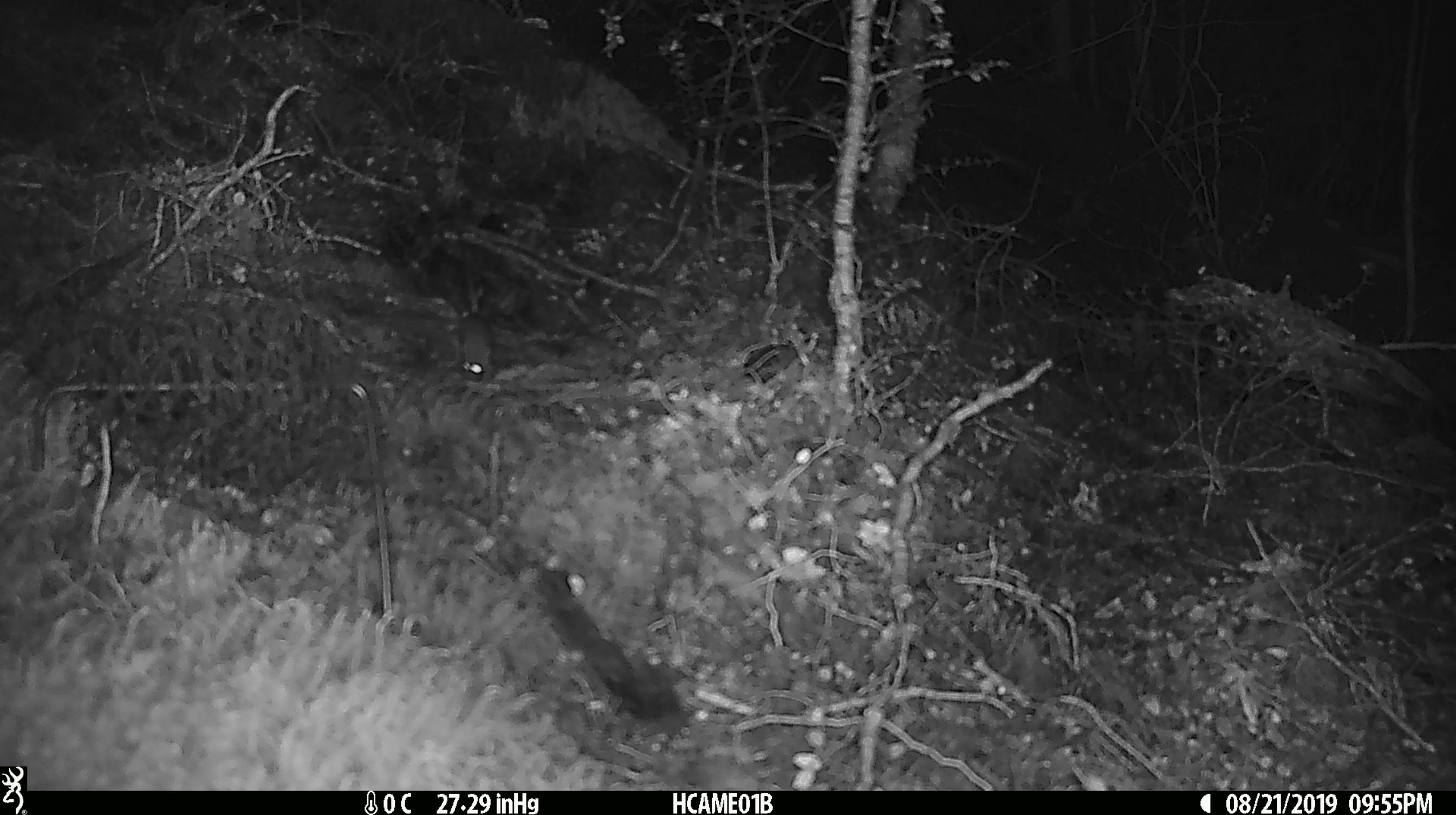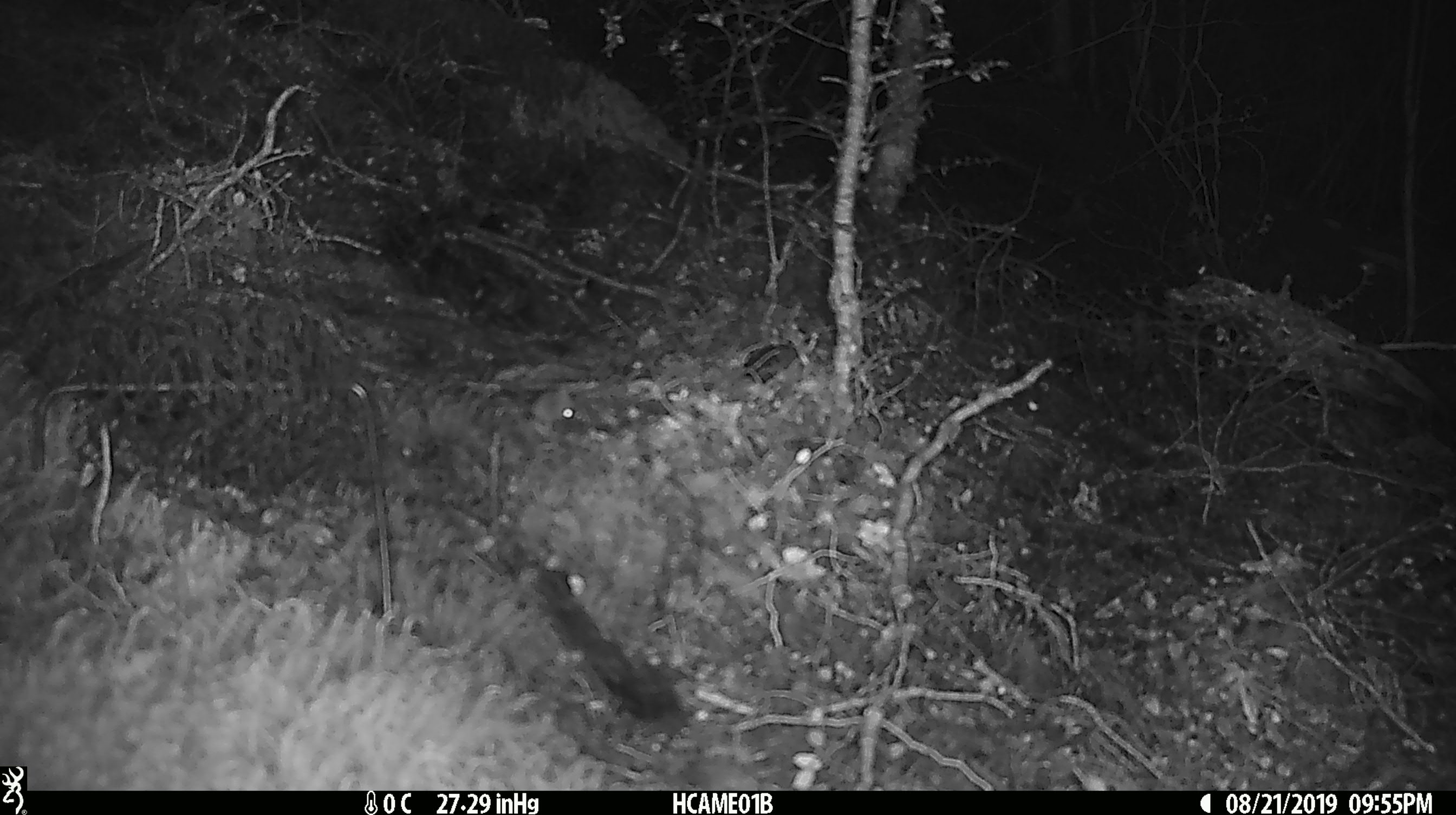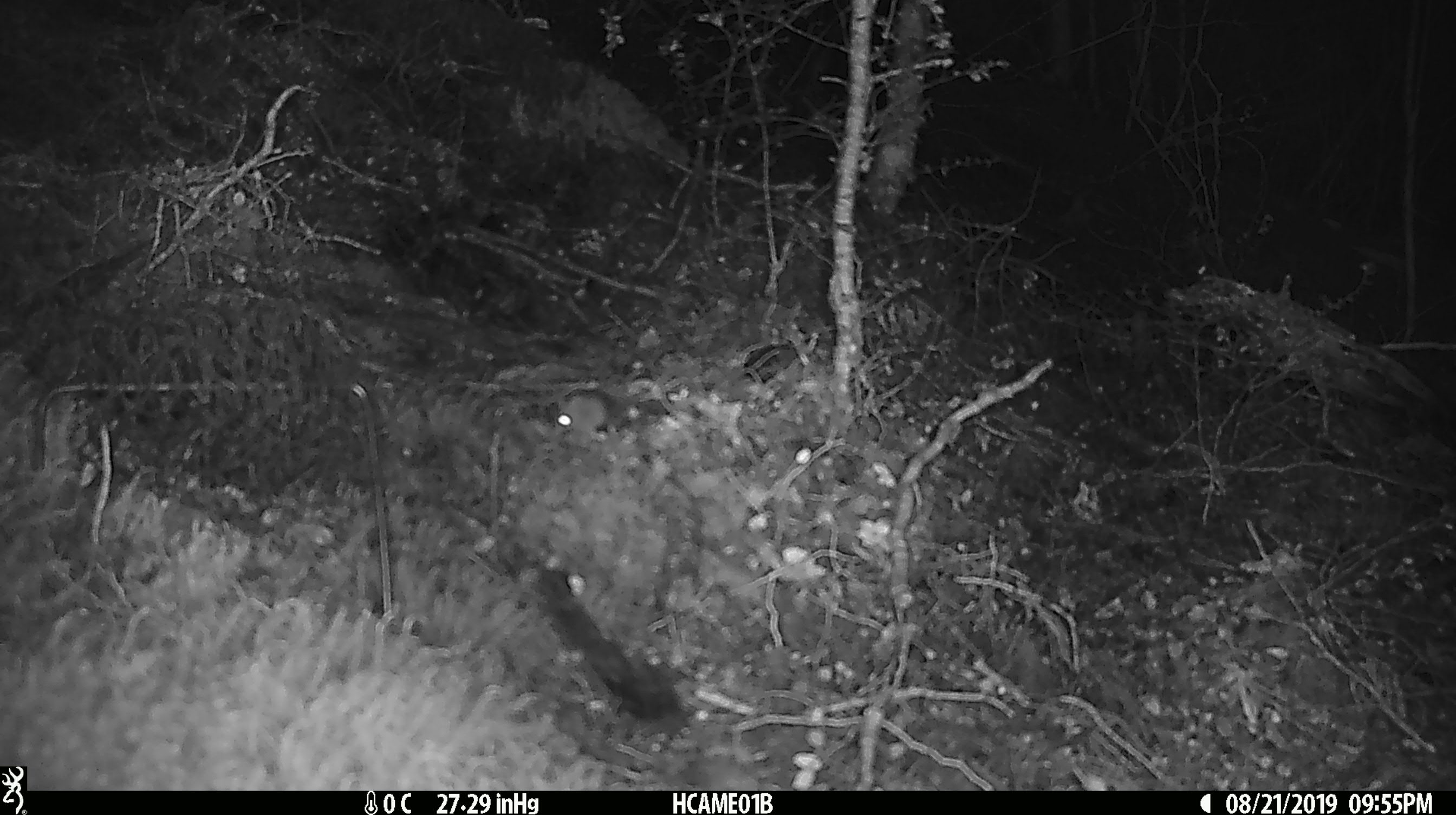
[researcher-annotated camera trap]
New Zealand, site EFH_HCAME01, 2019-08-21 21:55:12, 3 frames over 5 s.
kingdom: Animalia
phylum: Chordata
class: Mammalia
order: Rodentia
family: Muridae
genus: Mus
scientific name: Mus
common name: mouse